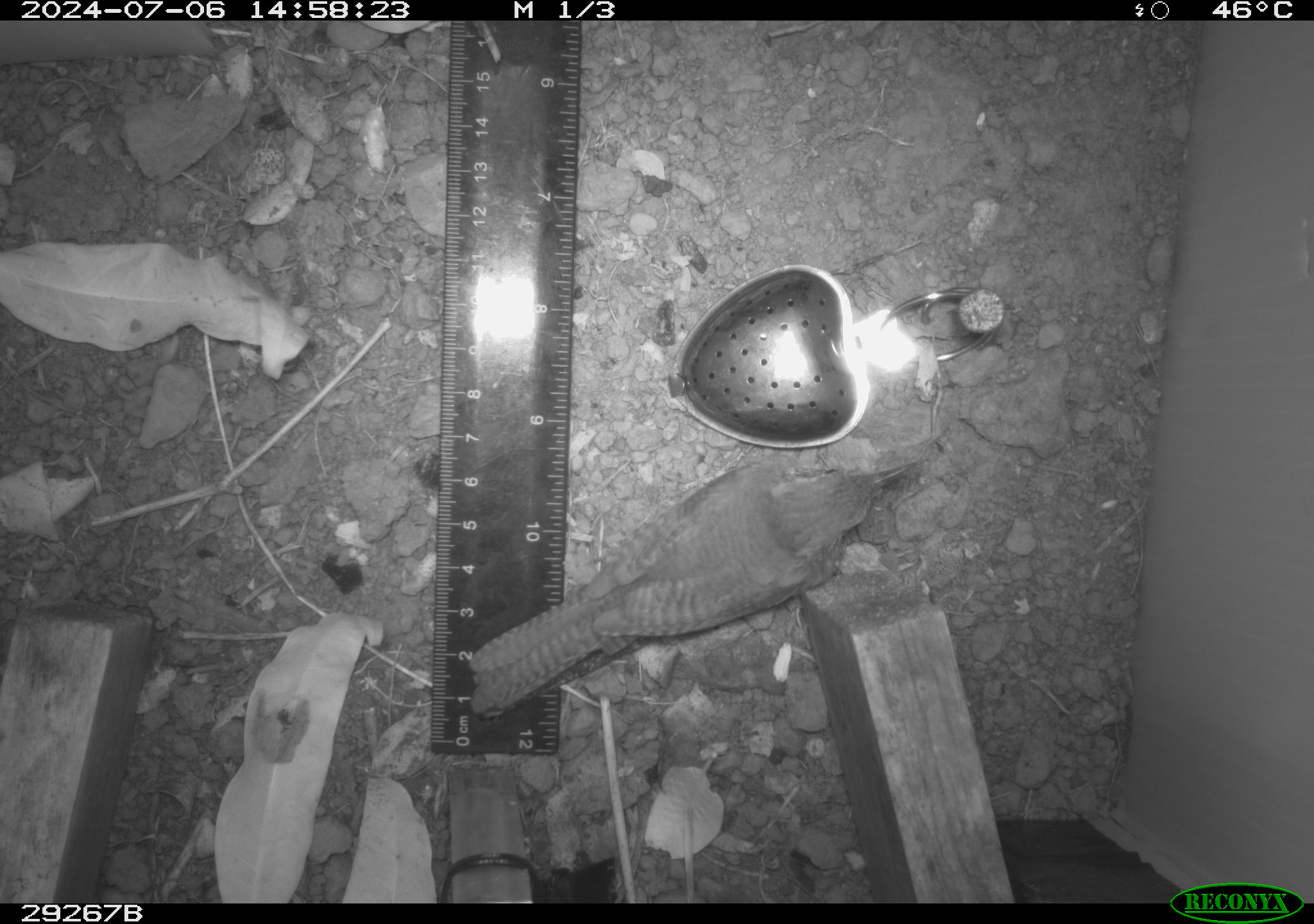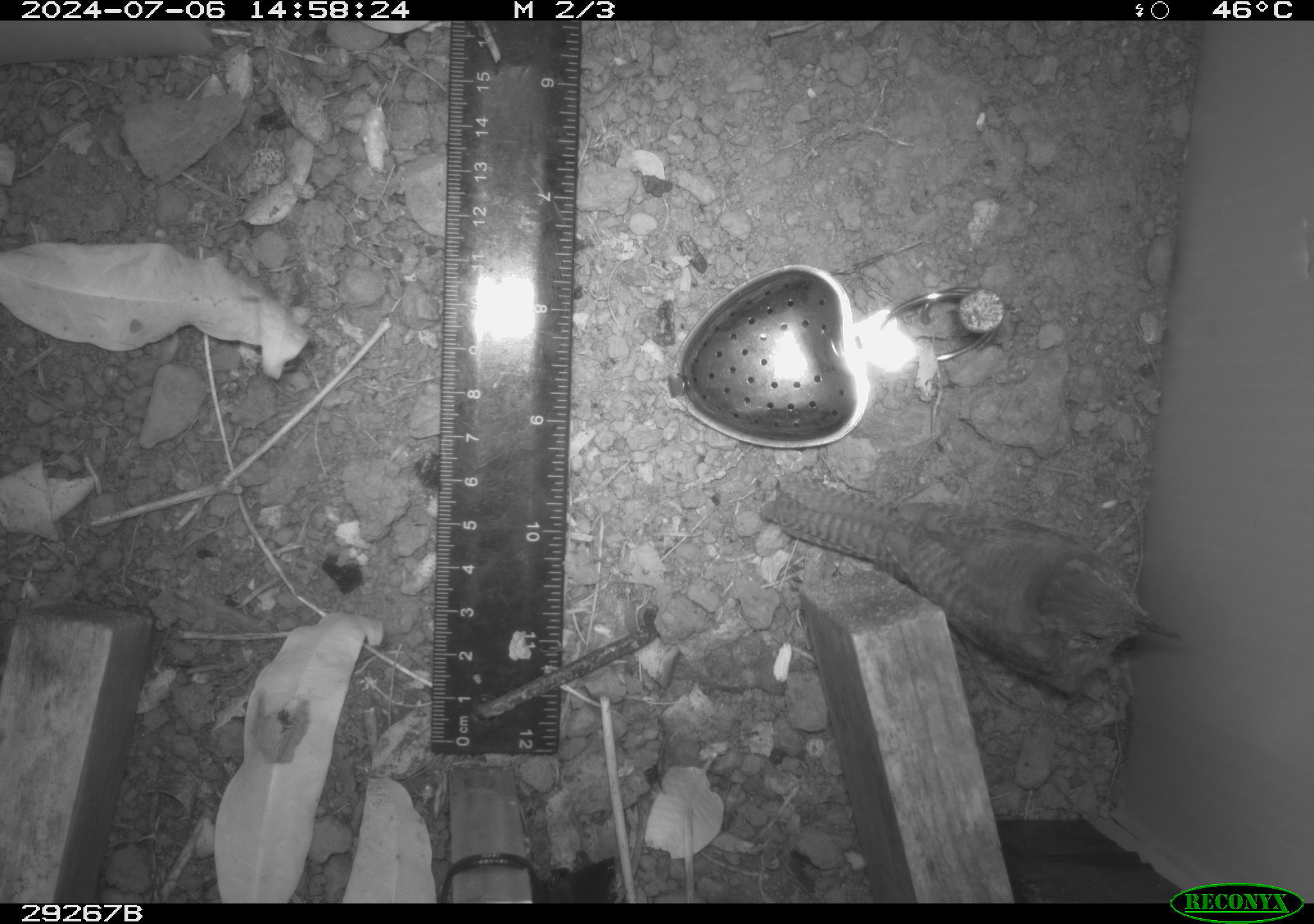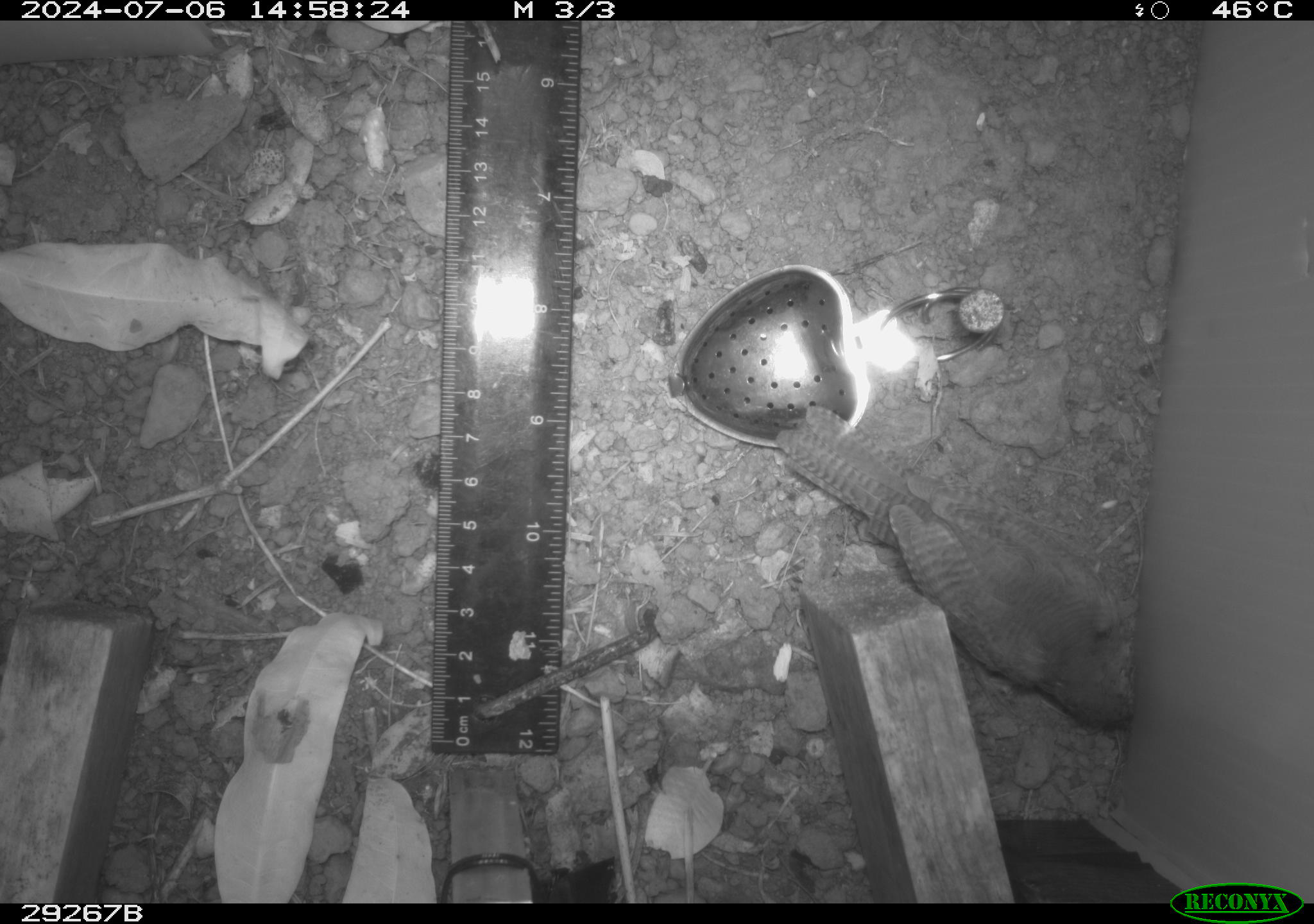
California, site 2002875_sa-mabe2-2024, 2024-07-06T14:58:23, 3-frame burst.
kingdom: Animalia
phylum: Chordata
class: Aves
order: Passeriformes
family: Troglodytidae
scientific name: Troglodytidae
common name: wren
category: troglodytidae family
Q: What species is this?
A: Troglodytidae family (wren) (Troglodytidae).